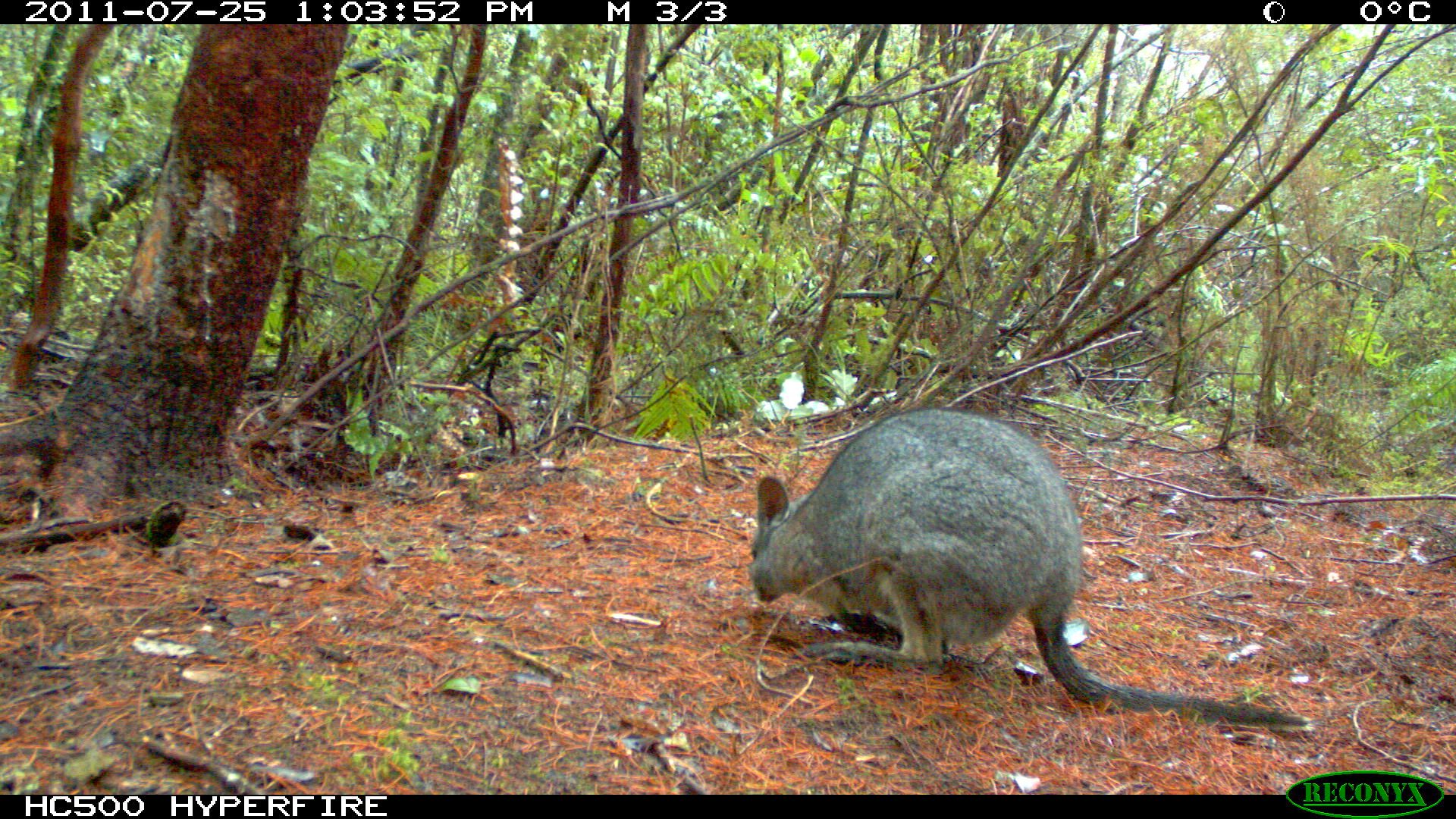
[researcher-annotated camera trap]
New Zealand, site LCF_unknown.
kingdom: Animalia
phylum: Chordata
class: Mammalia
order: Diprotodontia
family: Macropodidae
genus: Notamacropus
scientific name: Notamacropus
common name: wallaby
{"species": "wallaby (Notamacropus)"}